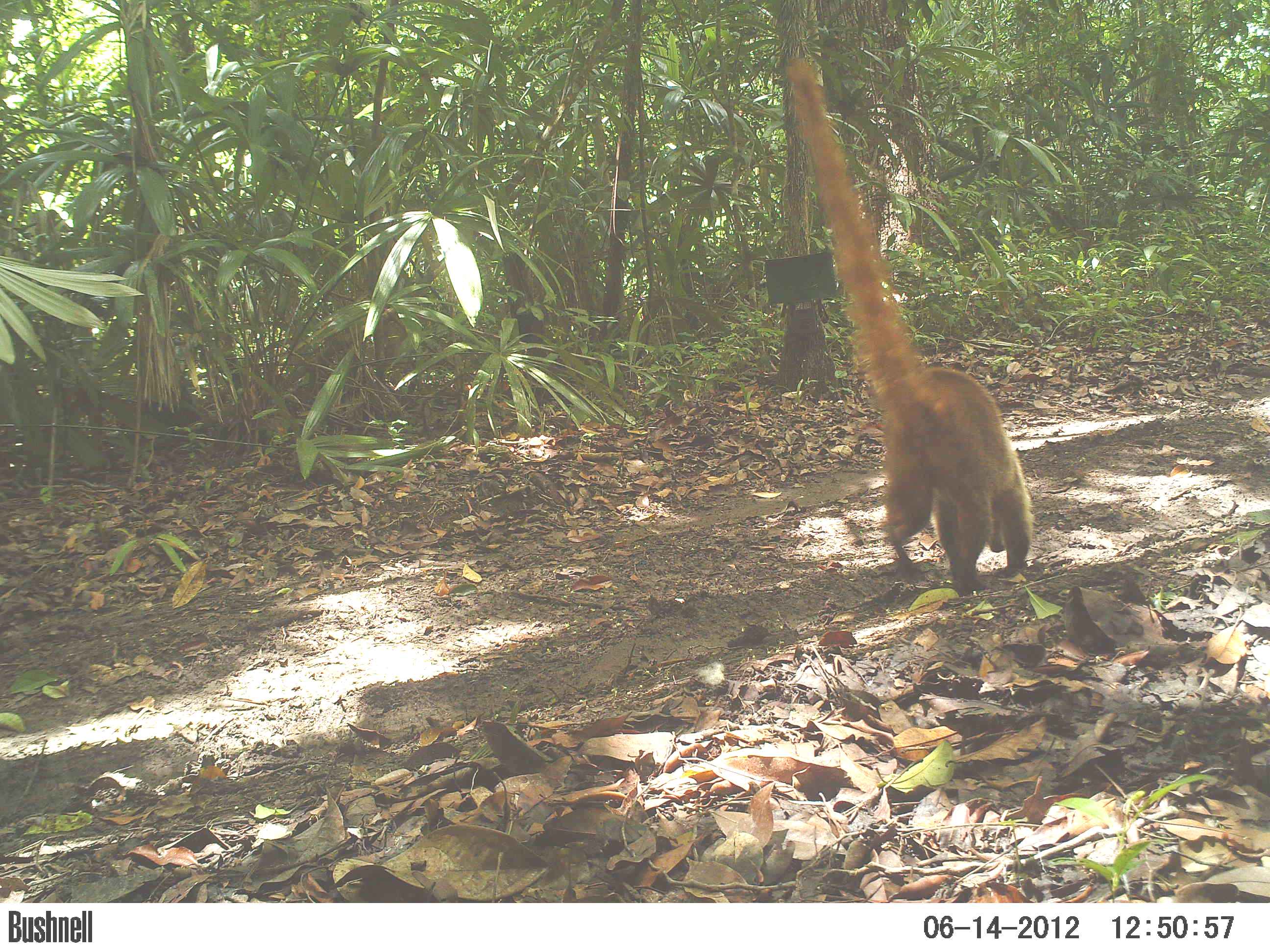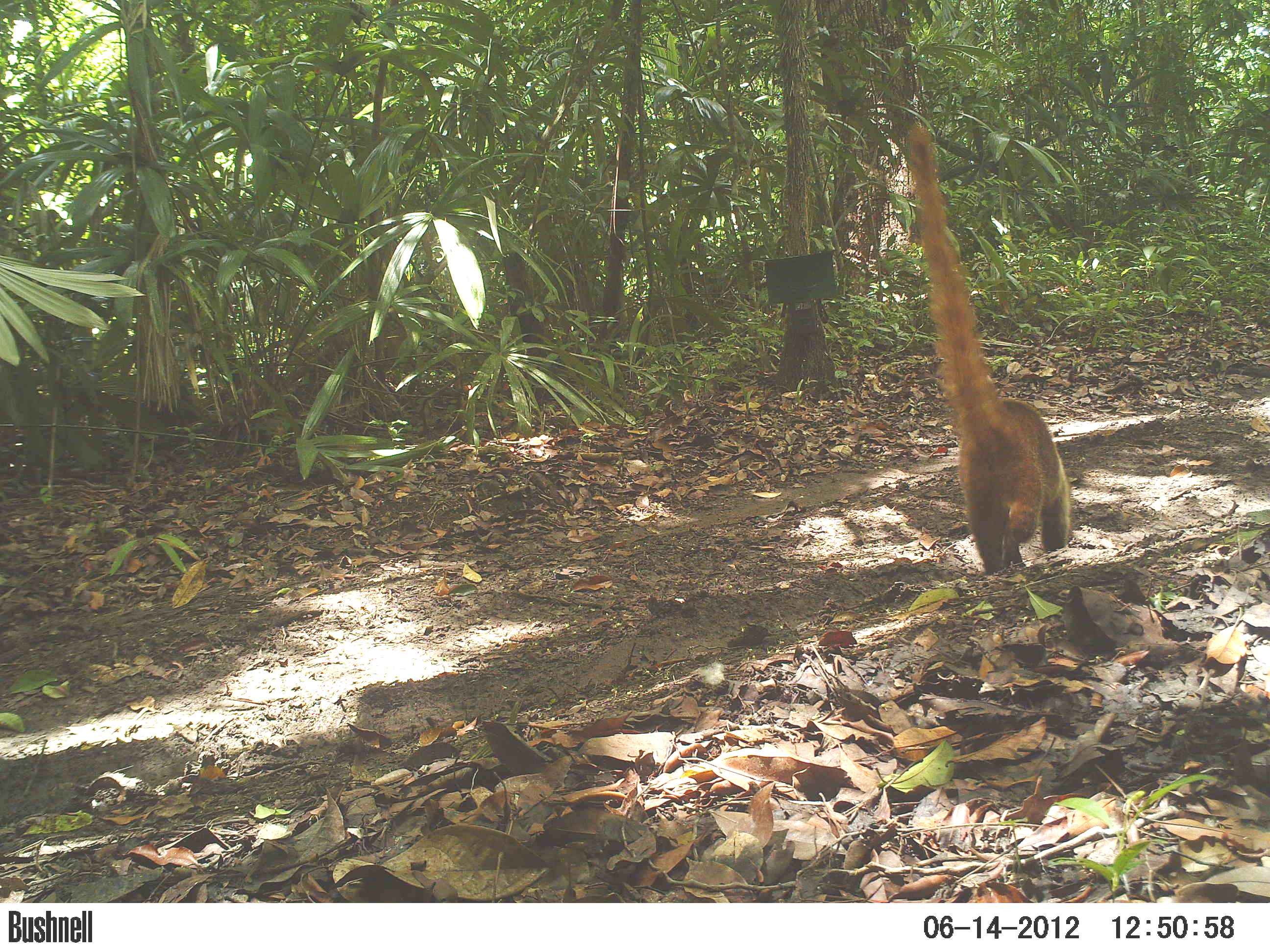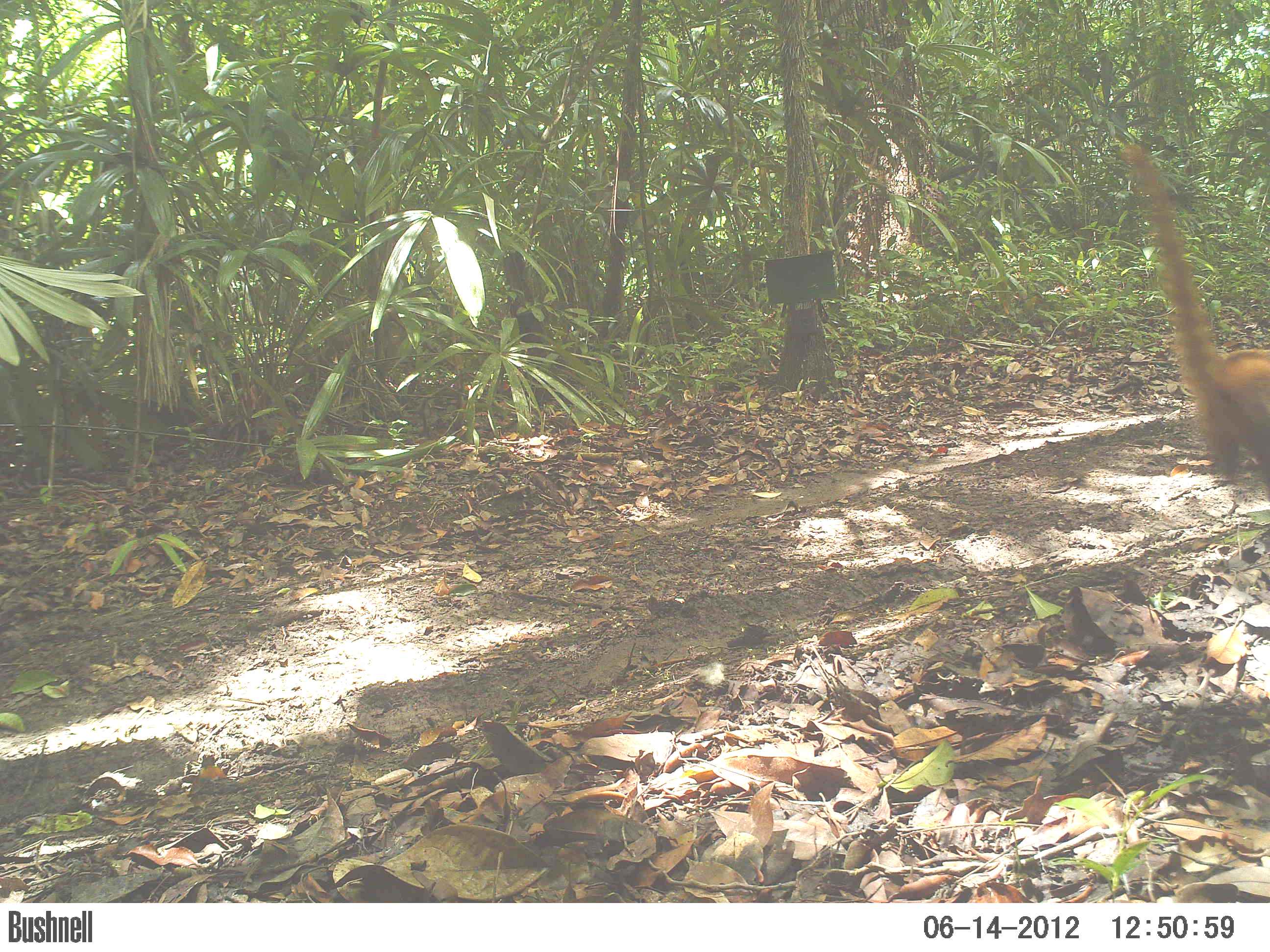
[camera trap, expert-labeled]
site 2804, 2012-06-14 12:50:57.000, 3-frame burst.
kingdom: Animalia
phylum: Chordata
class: Mammalia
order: Carnivora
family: Procyonidae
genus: Nasua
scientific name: Nasua narica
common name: white-nosed coati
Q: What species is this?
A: Nasua narica (white-nosed coati).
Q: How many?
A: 1.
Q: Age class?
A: Adult.